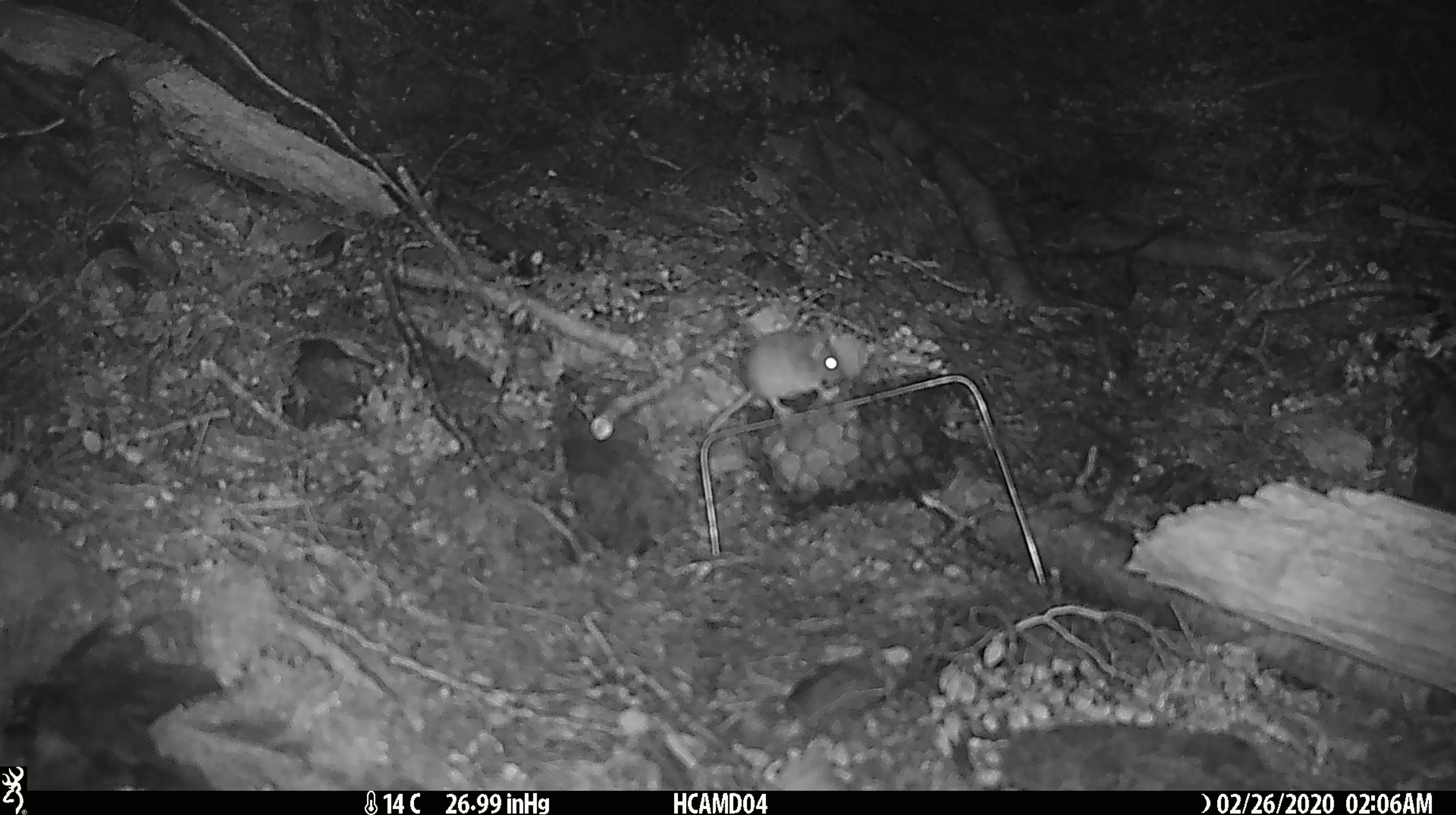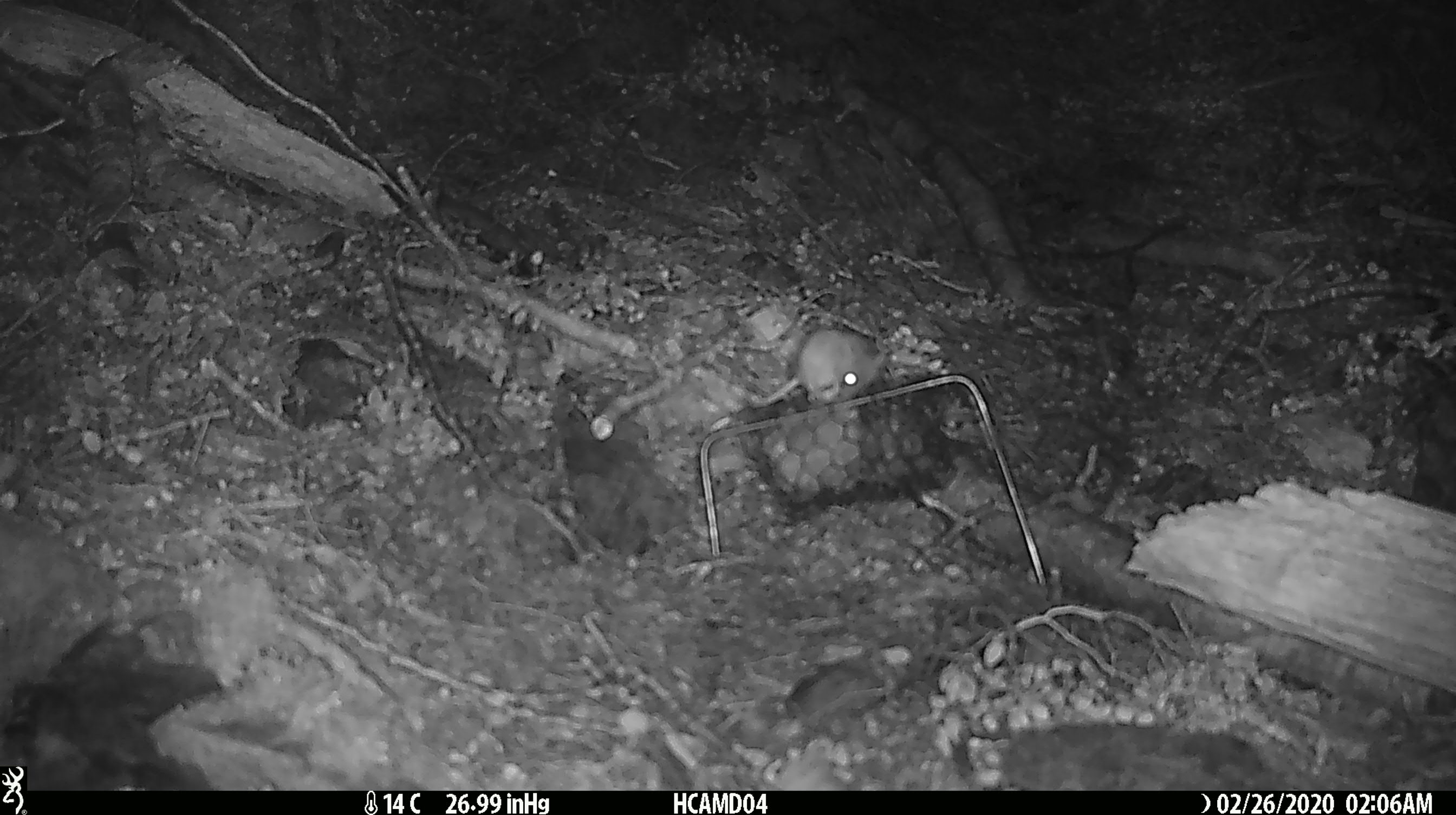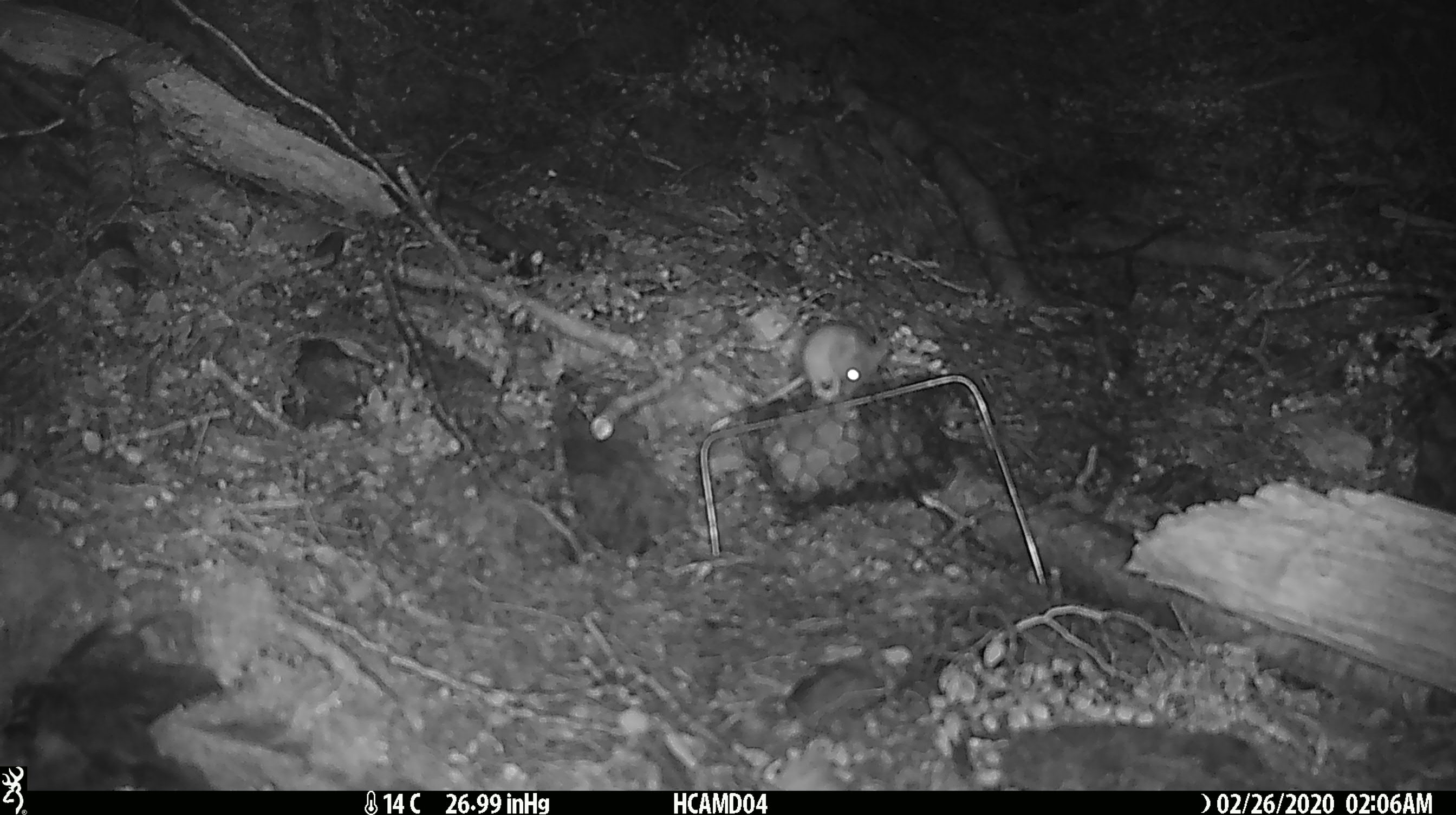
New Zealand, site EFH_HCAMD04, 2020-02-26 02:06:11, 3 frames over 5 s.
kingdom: Animalia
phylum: Chordata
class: Mammalia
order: Rodentia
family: Muridae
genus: Mus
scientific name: Mus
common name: mouse